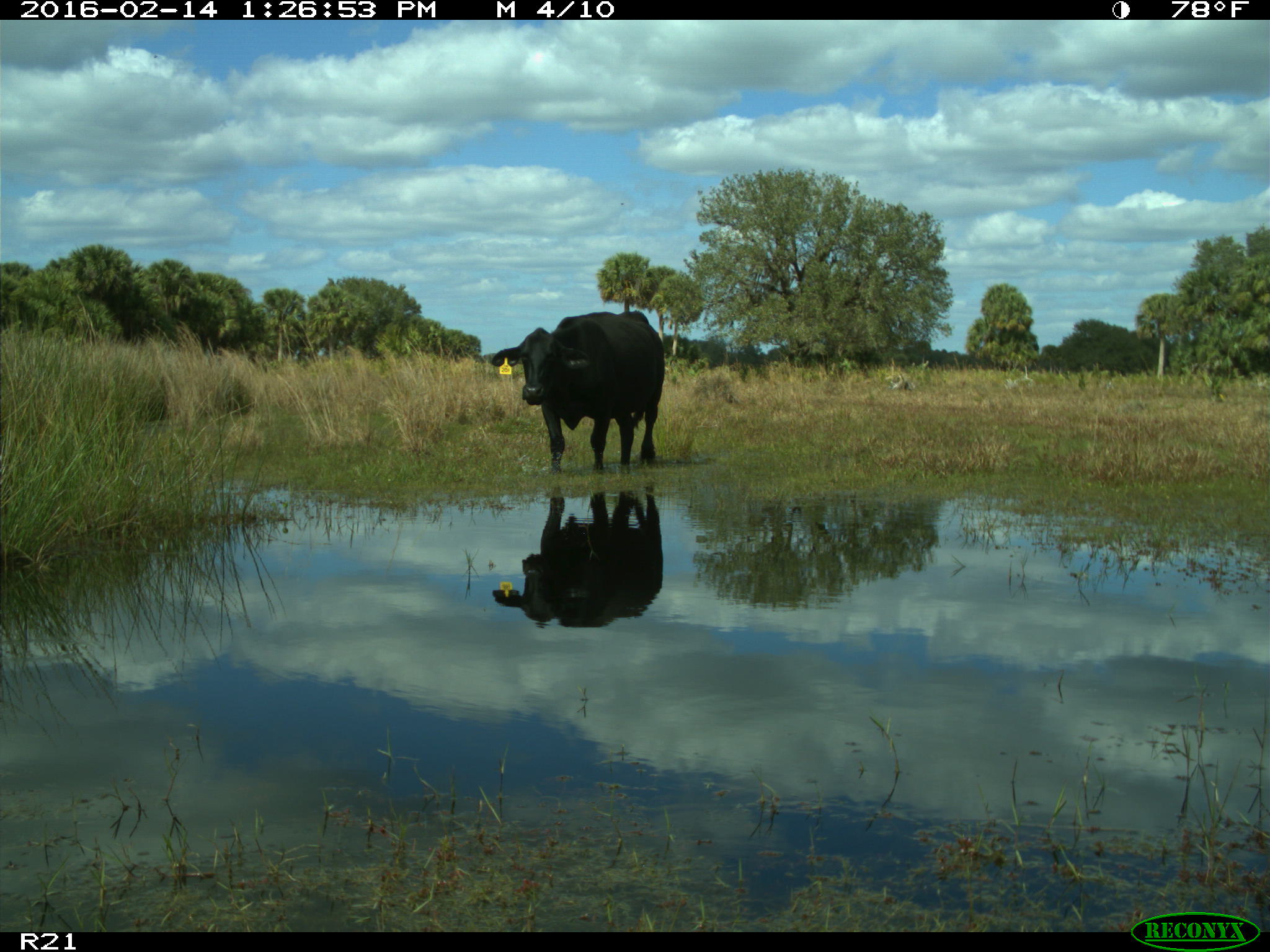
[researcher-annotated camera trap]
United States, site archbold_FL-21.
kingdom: Animalia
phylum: Chordata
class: Mammalia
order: Artiodactyla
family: Bovidae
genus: Bos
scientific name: Bos taurus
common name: domestic cow